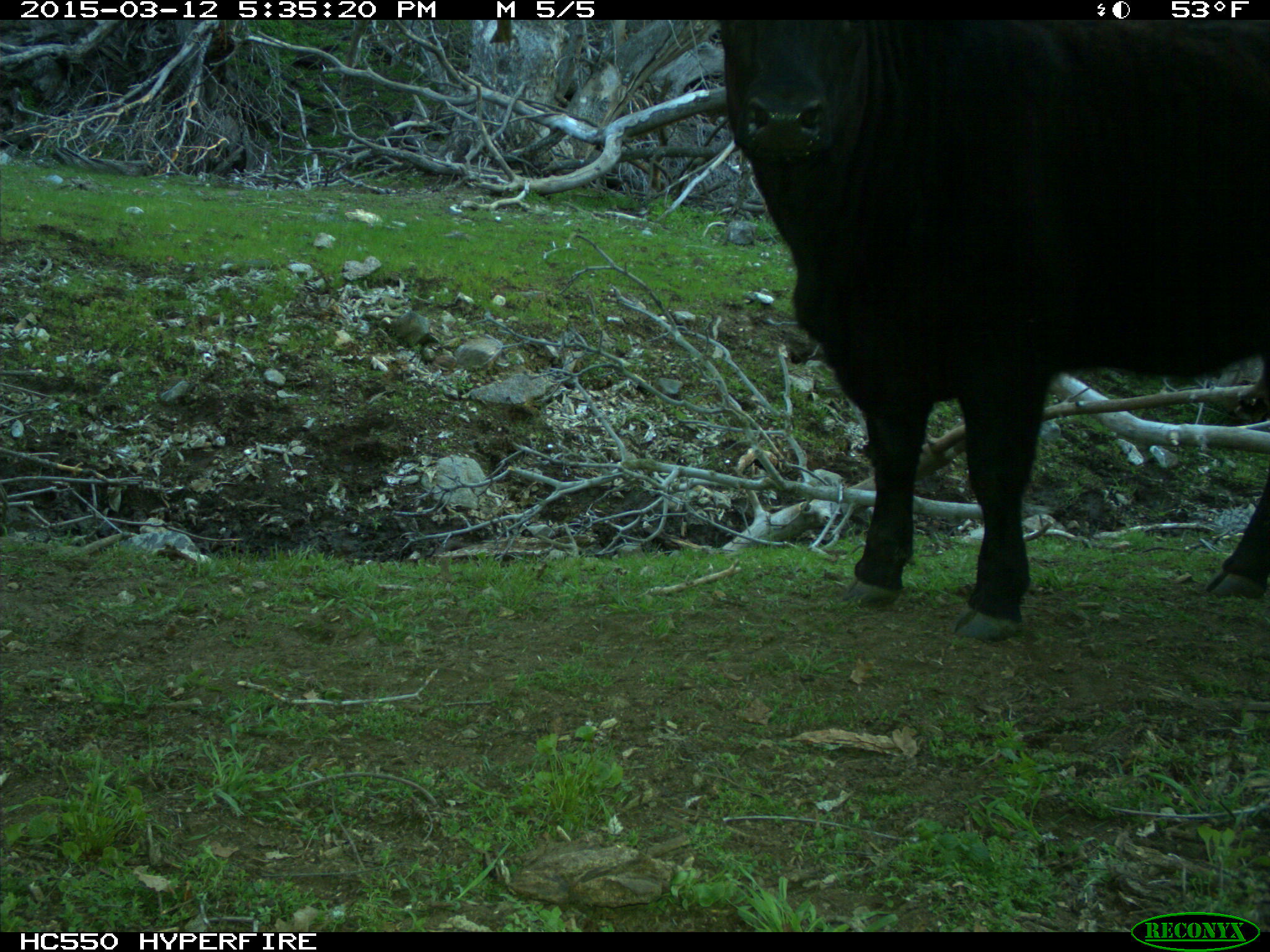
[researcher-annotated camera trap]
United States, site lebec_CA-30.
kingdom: Animalia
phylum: Chordata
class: Mammalia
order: Artiodactyla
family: Bovidae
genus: Bos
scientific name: Bos taurus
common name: domestic cow